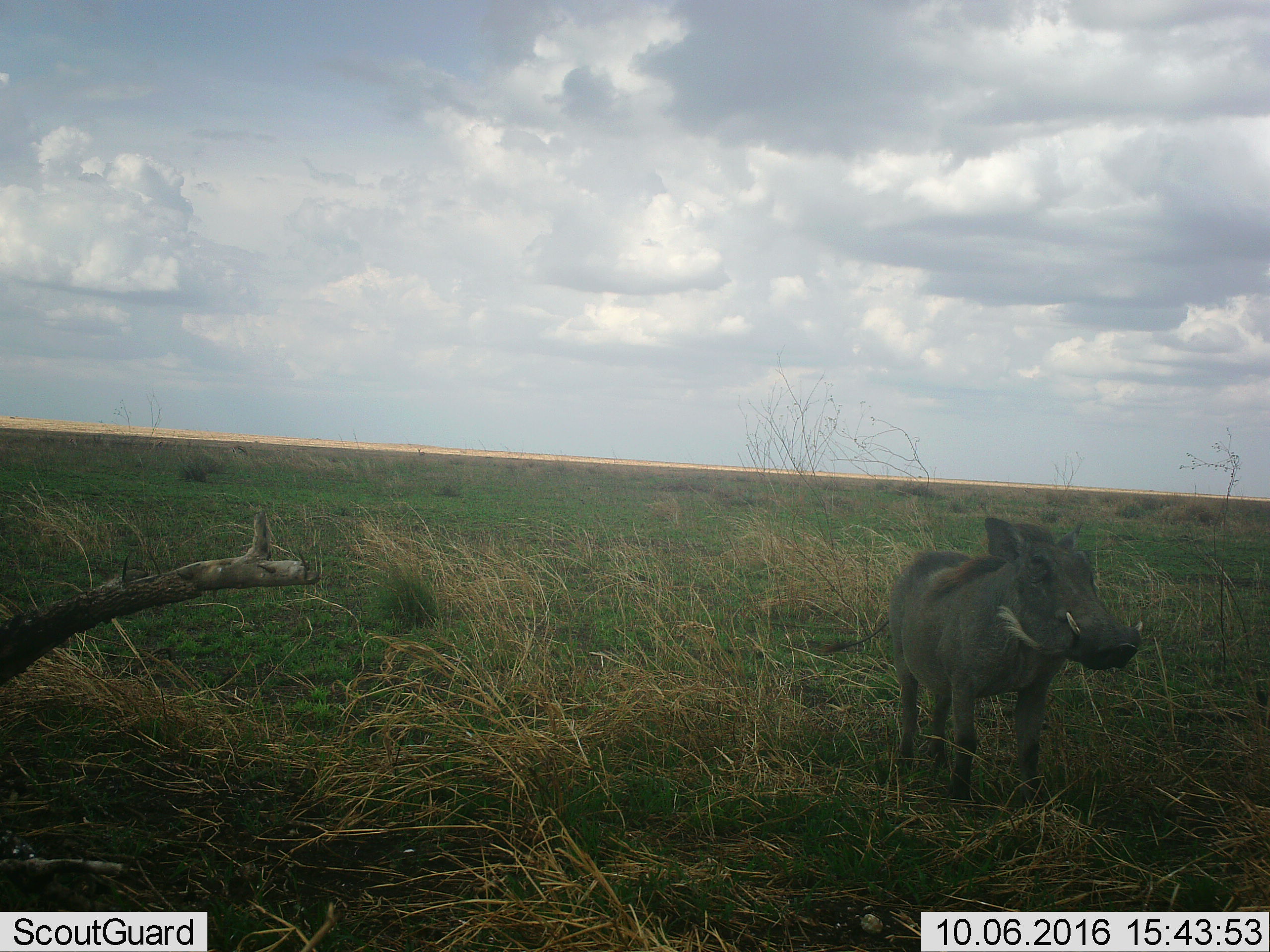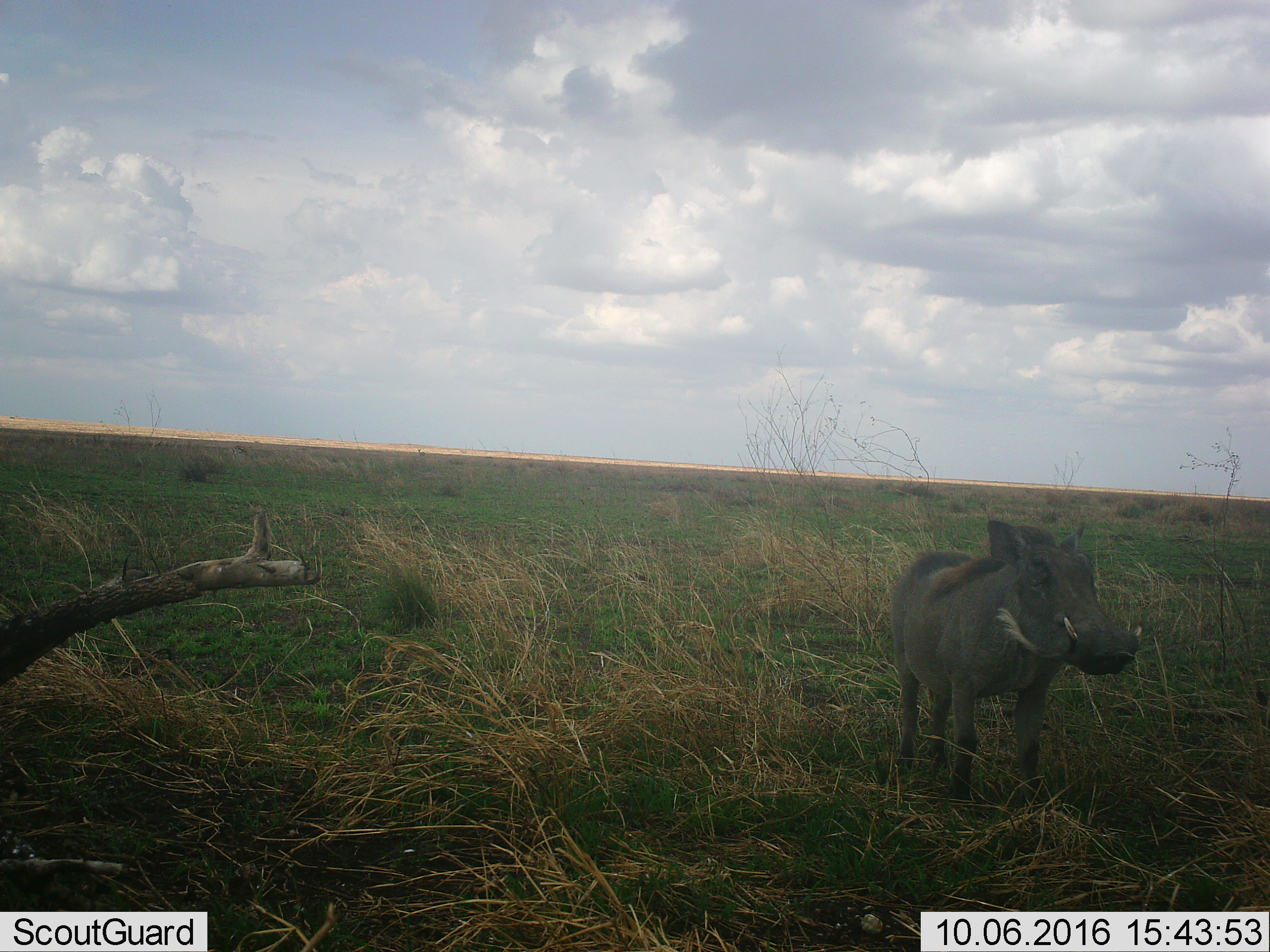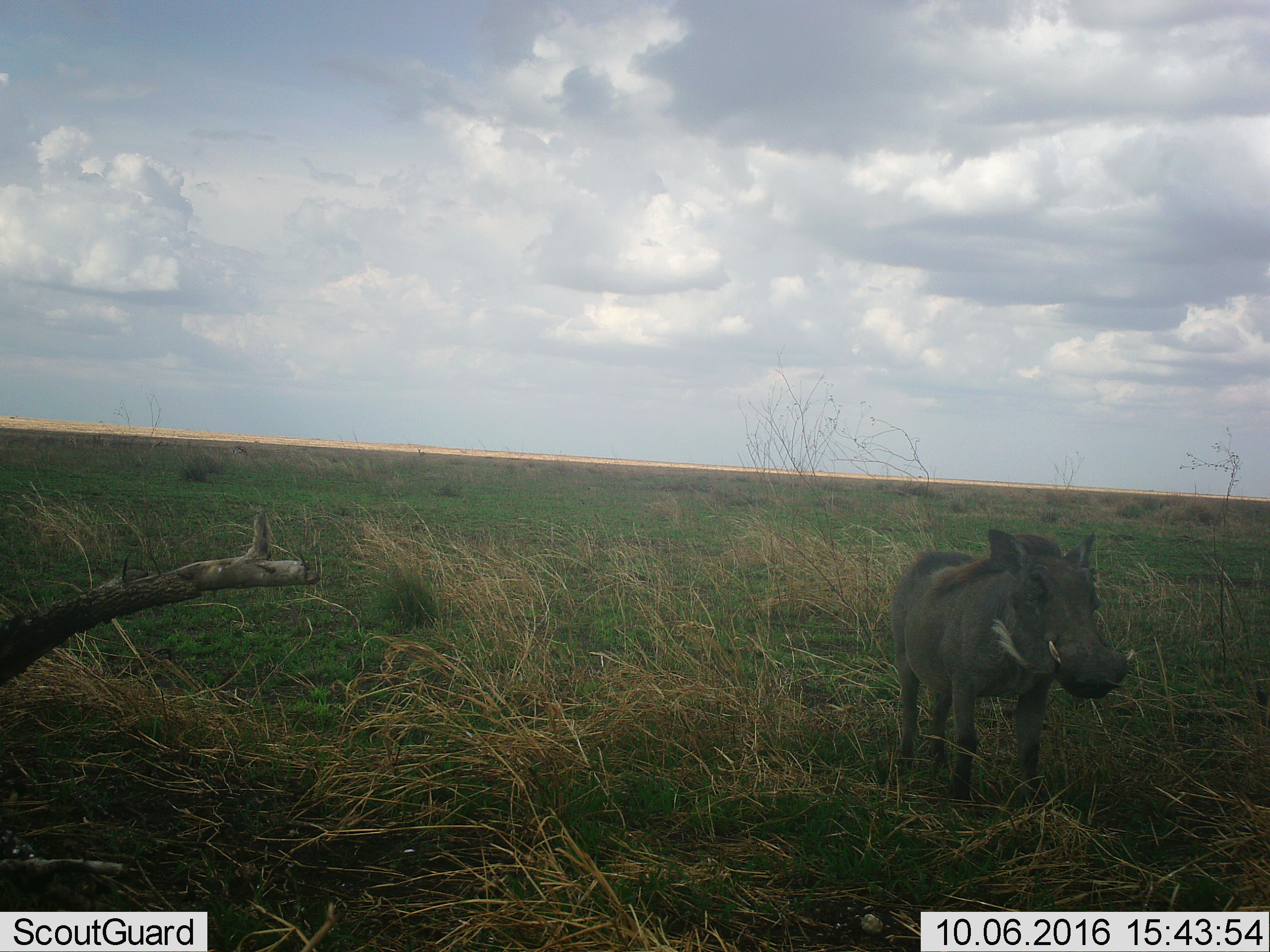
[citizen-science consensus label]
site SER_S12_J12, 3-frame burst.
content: unidentified animal